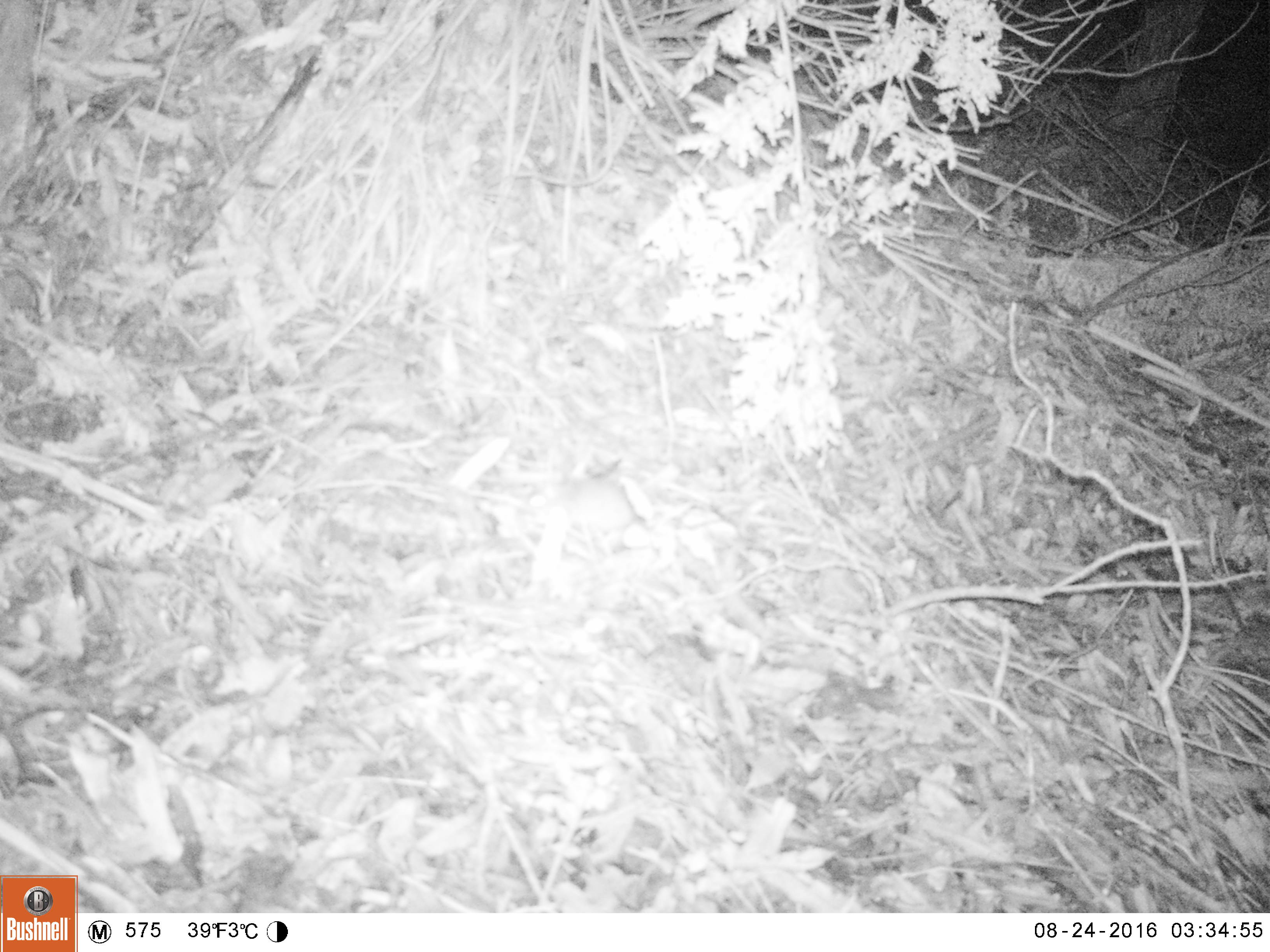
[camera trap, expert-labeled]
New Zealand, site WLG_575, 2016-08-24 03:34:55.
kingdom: Animalia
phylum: Chordata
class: Mammalia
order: Rodentia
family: Muridae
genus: Mus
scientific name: Mus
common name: mouse